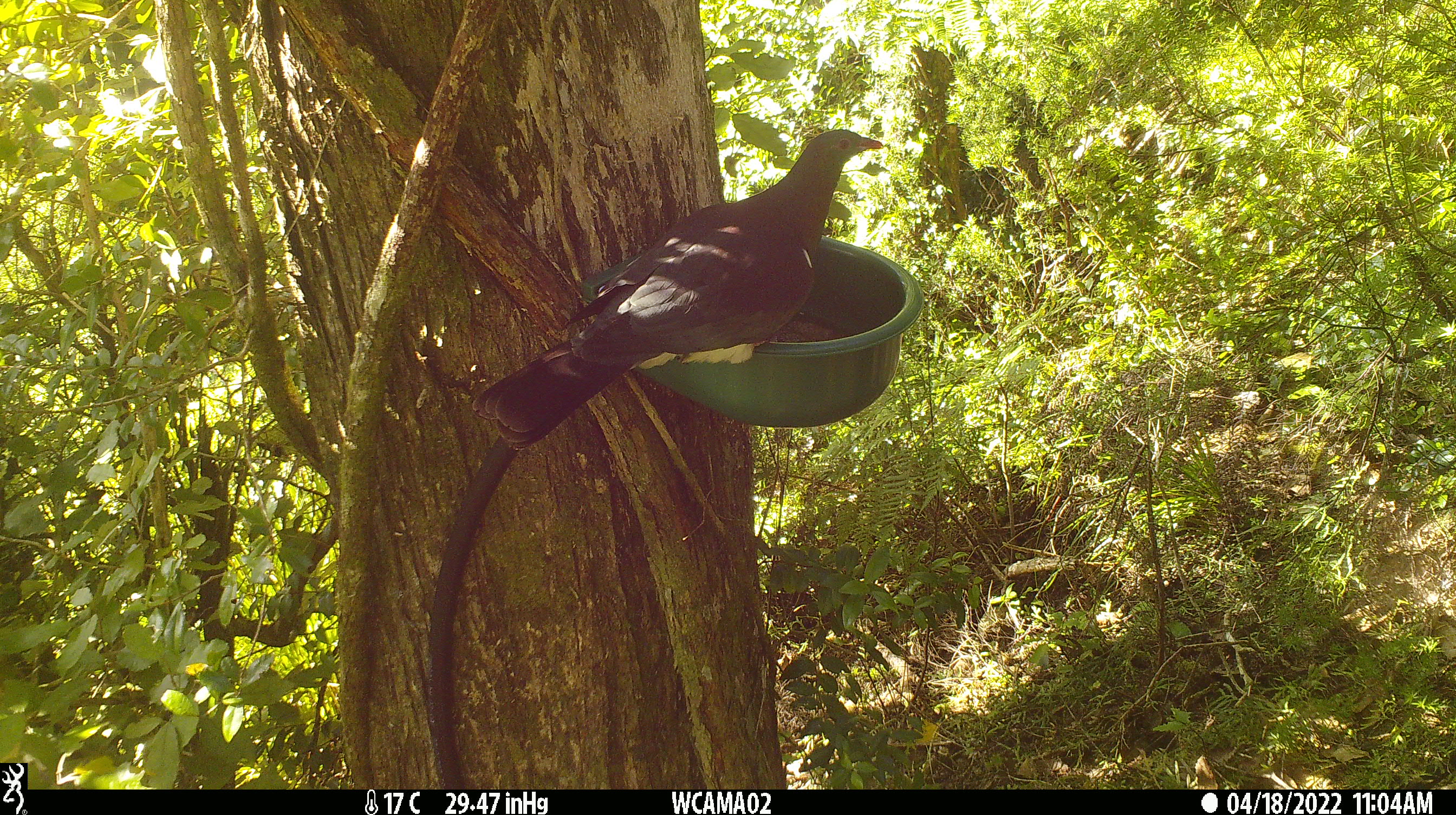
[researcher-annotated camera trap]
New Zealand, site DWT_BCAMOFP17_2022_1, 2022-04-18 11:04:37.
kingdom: Animalia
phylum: Chordata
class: Aves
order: Columbiformes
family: Columbidae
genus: Hemiphaga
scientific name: Hemiphaga novaeseelandiae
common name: new zealand pigeon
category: kereru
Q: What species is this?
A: Kereru (new zealand pigeon) (Hemiphaga novaeseelandiae).